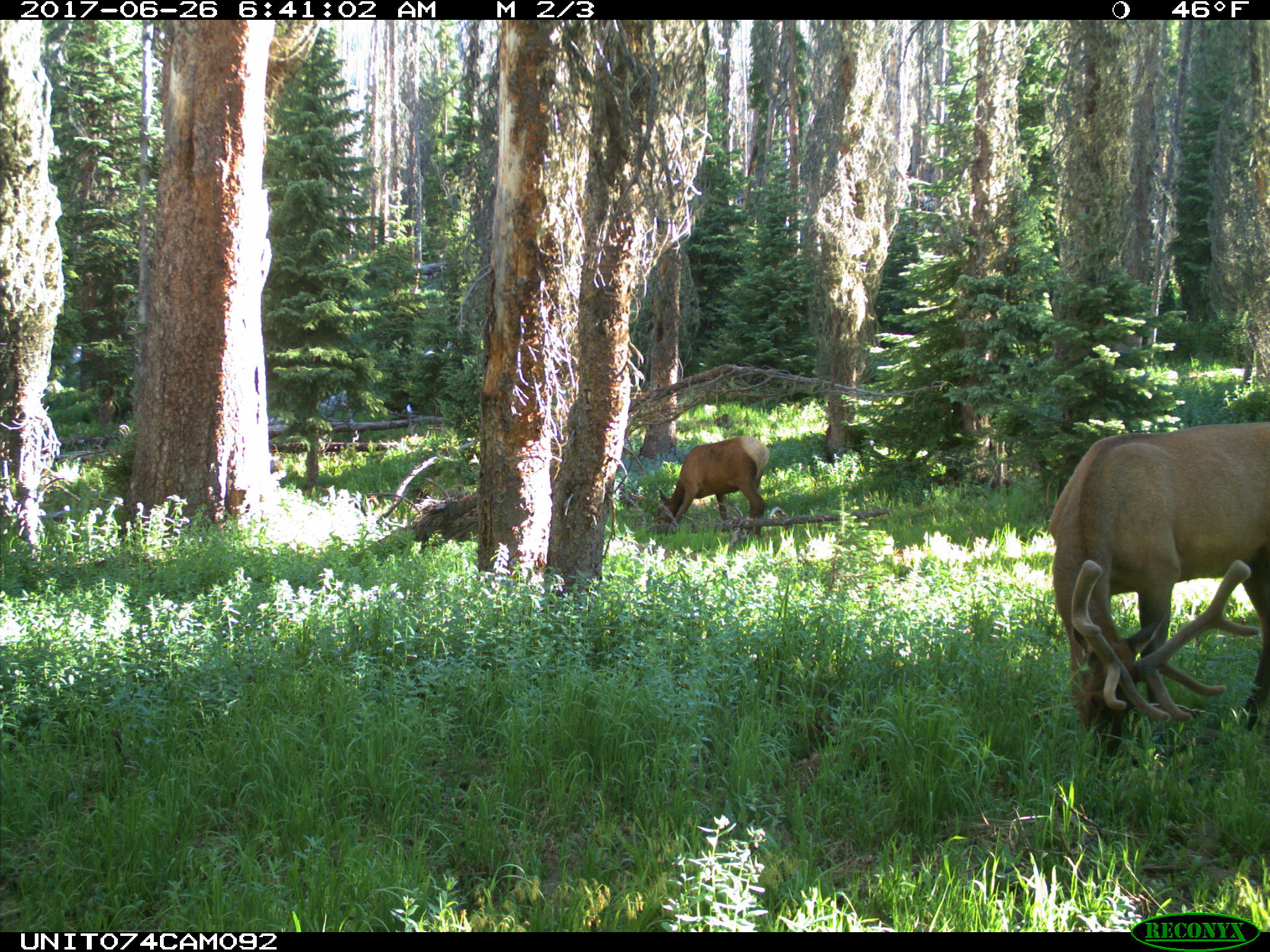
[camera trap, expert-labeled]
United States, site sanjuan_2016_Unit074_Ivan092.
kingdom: Animalia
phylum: Chordata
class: Mammalia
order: Artiodactyla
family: Cervidae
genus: Cervus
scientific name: Cervus elaphus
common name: red deer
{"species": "Cervus elaphus (red deer)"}